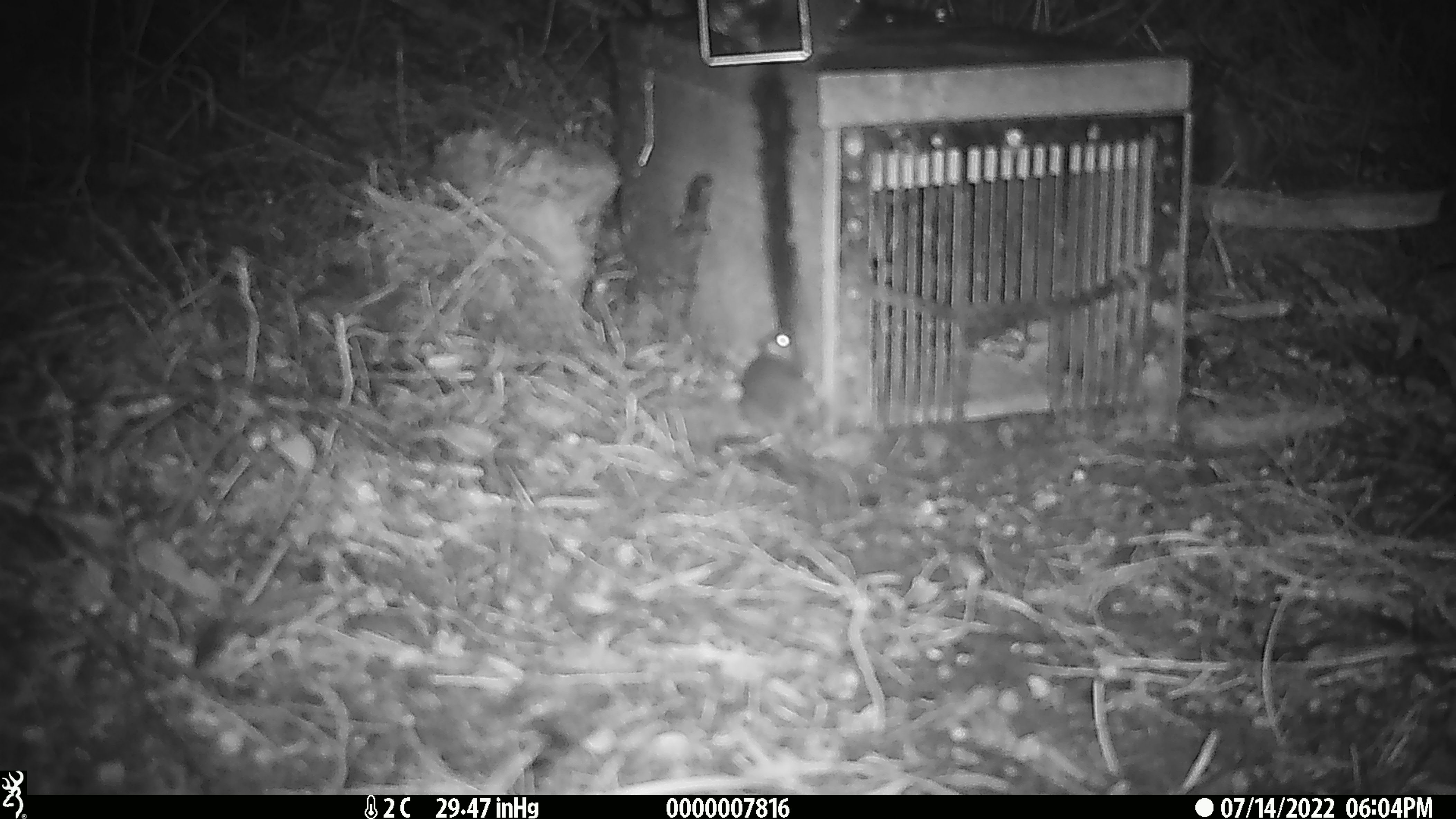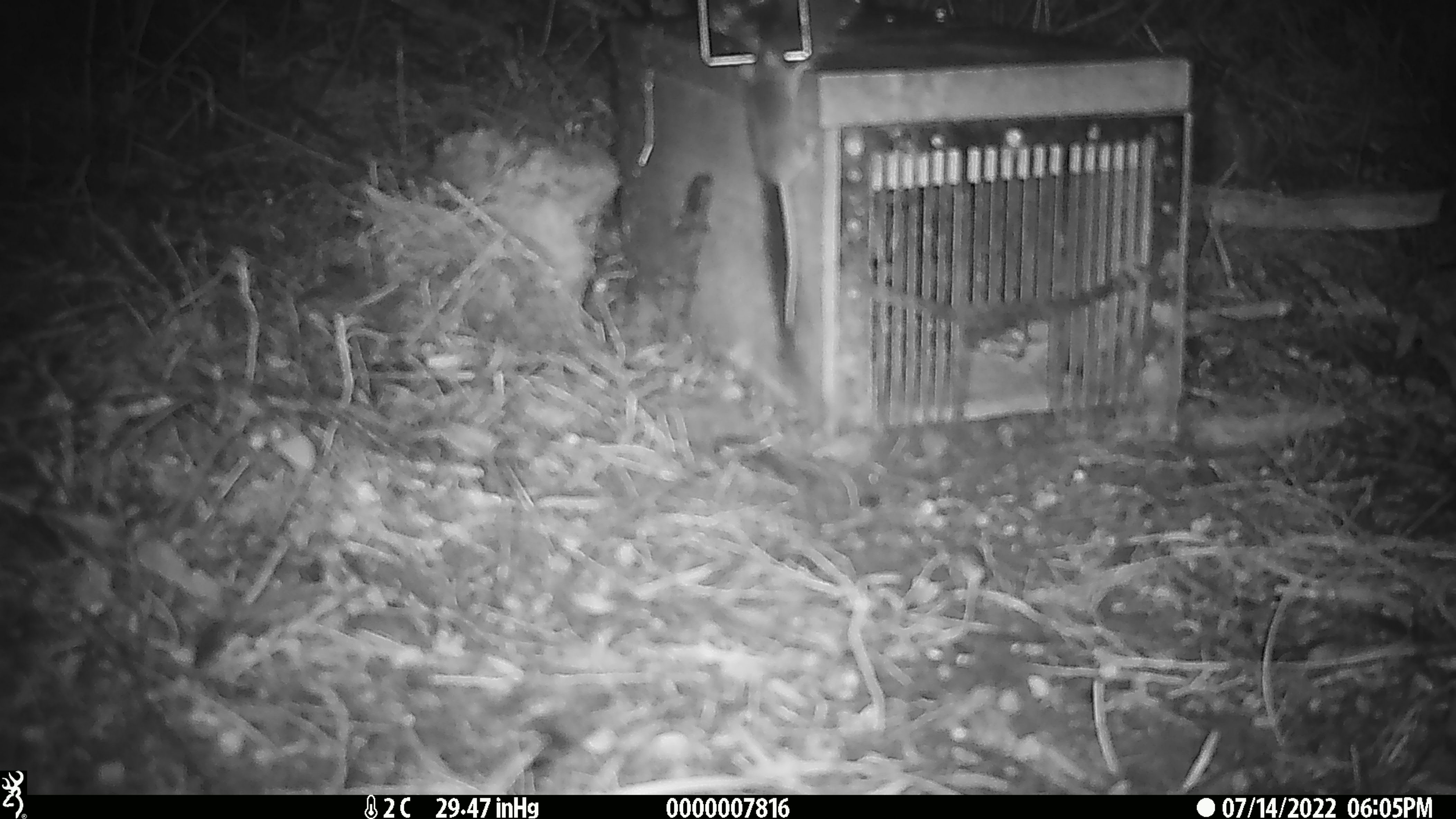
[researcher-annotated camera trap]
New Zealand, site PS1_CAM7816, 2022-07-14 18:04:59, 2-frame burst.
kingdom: Animalia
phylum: Chordata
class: Mammalia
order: Rodentia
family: Muridae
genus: Mus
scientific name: Mus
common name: mouse